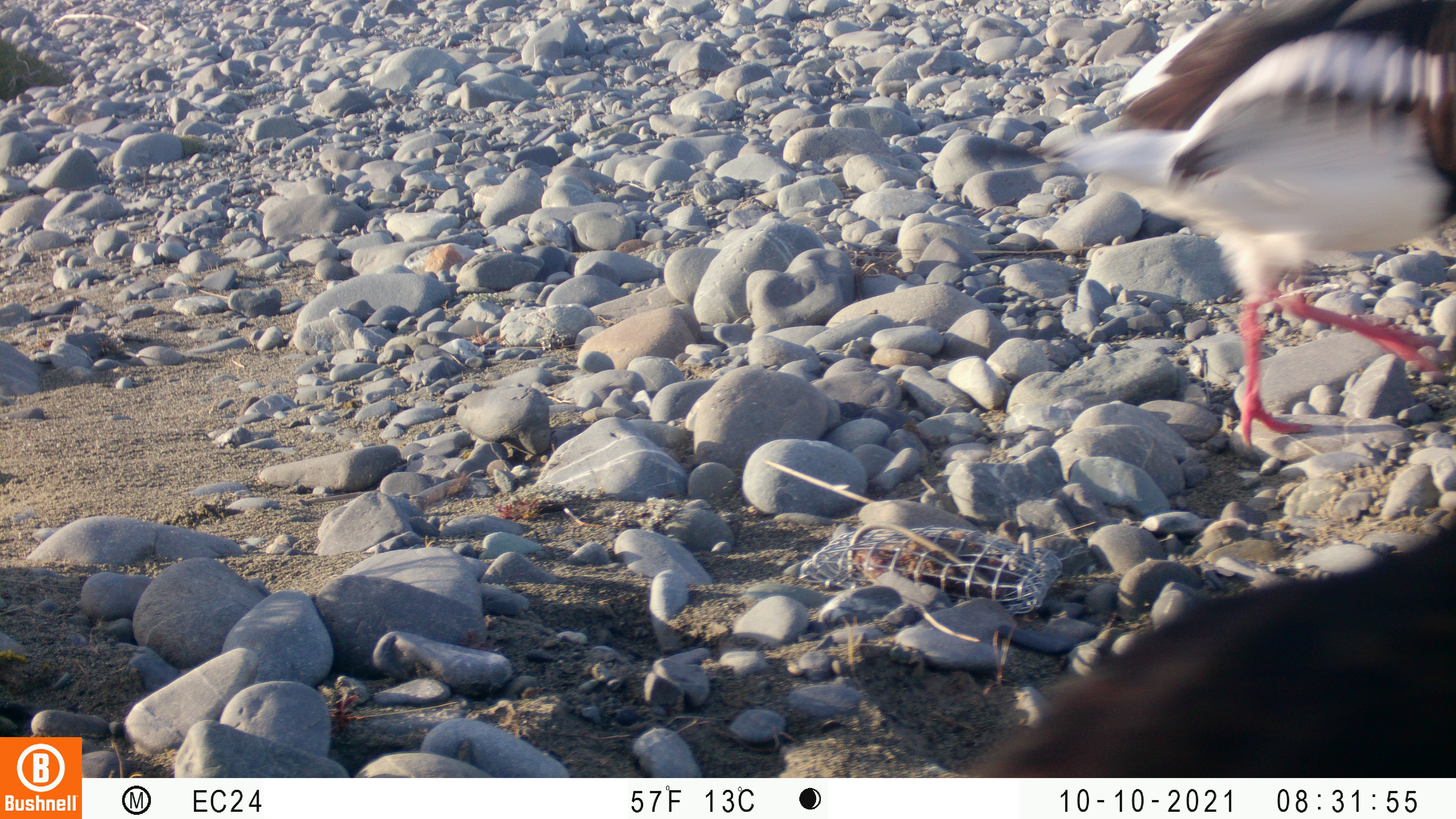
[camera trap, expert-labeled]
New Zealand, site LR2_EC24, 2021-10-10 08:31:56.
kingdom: Animalia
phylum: Chordata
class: Aves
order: Charadriiformes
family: Haematopodidae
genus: Haematopus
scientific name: Haematopus unicolor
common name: variable oystercatcher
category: oystercatcher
Oystercatcher (variable oystercatcher) (Haematopus unicolor).